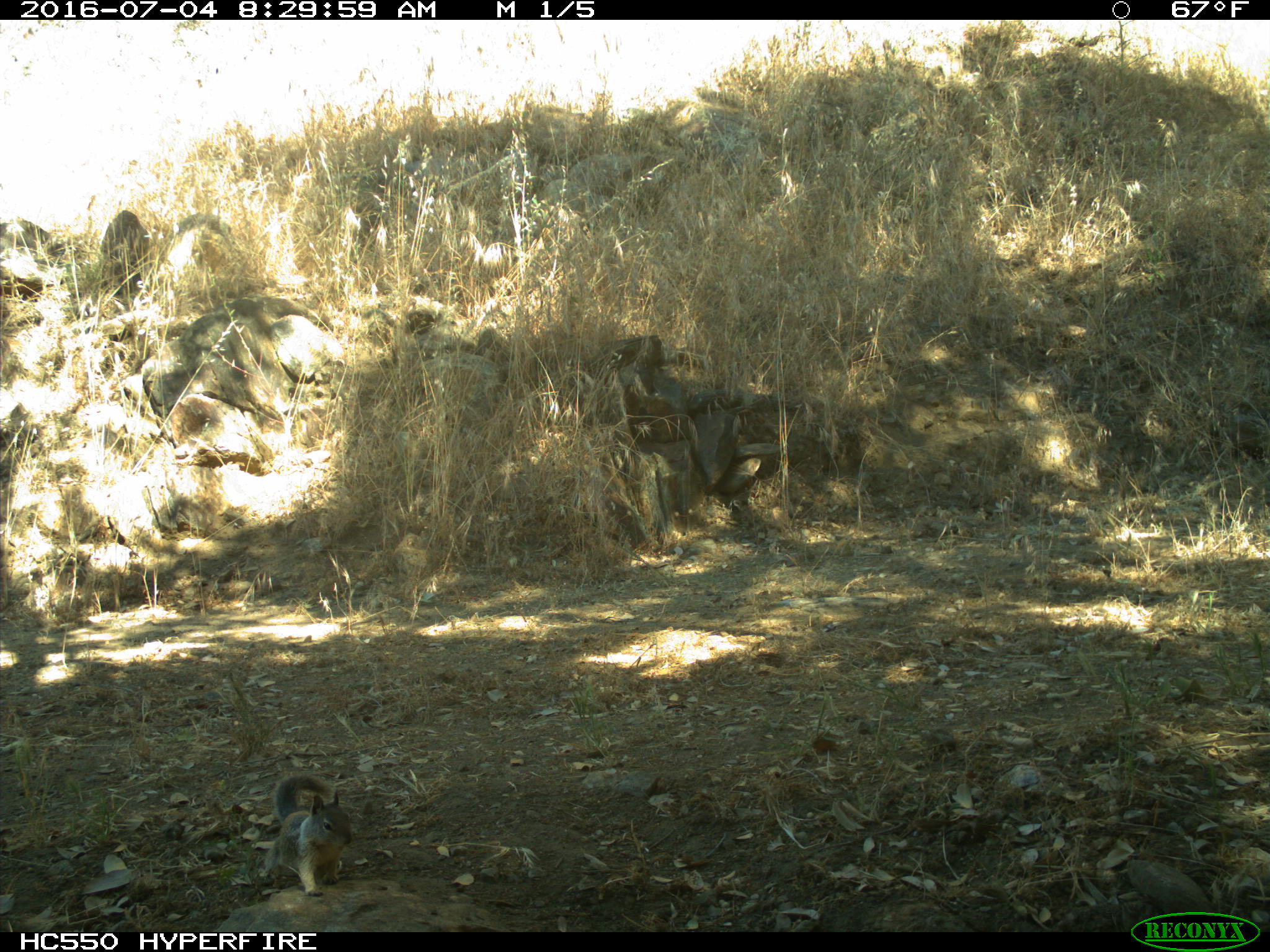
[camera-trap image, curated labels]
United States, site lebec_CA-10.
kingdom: Animalia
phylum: Chordata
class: Mammalia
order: Rodentia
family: Sciuridae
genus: Otospermophilus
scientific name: Otospermophilus beecheyi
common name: california ground squirrel